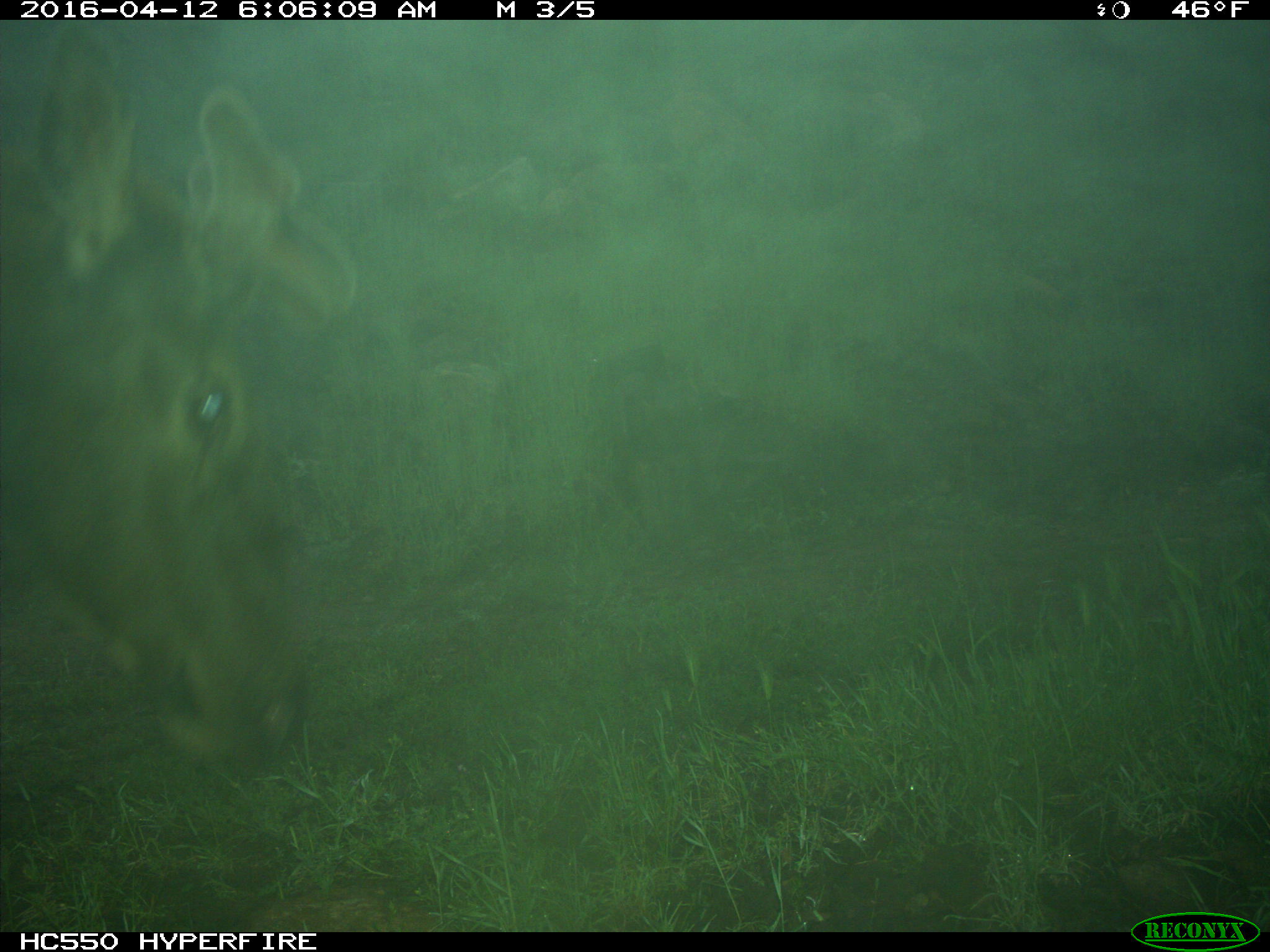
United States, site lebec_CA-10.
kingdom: Animalia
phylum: Chordata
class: Mammalia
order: Artiodactyla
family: Cervidae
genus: Cervus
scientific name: Cervus canadensis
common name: elk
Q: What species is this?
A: Cervus canadensis (elk).